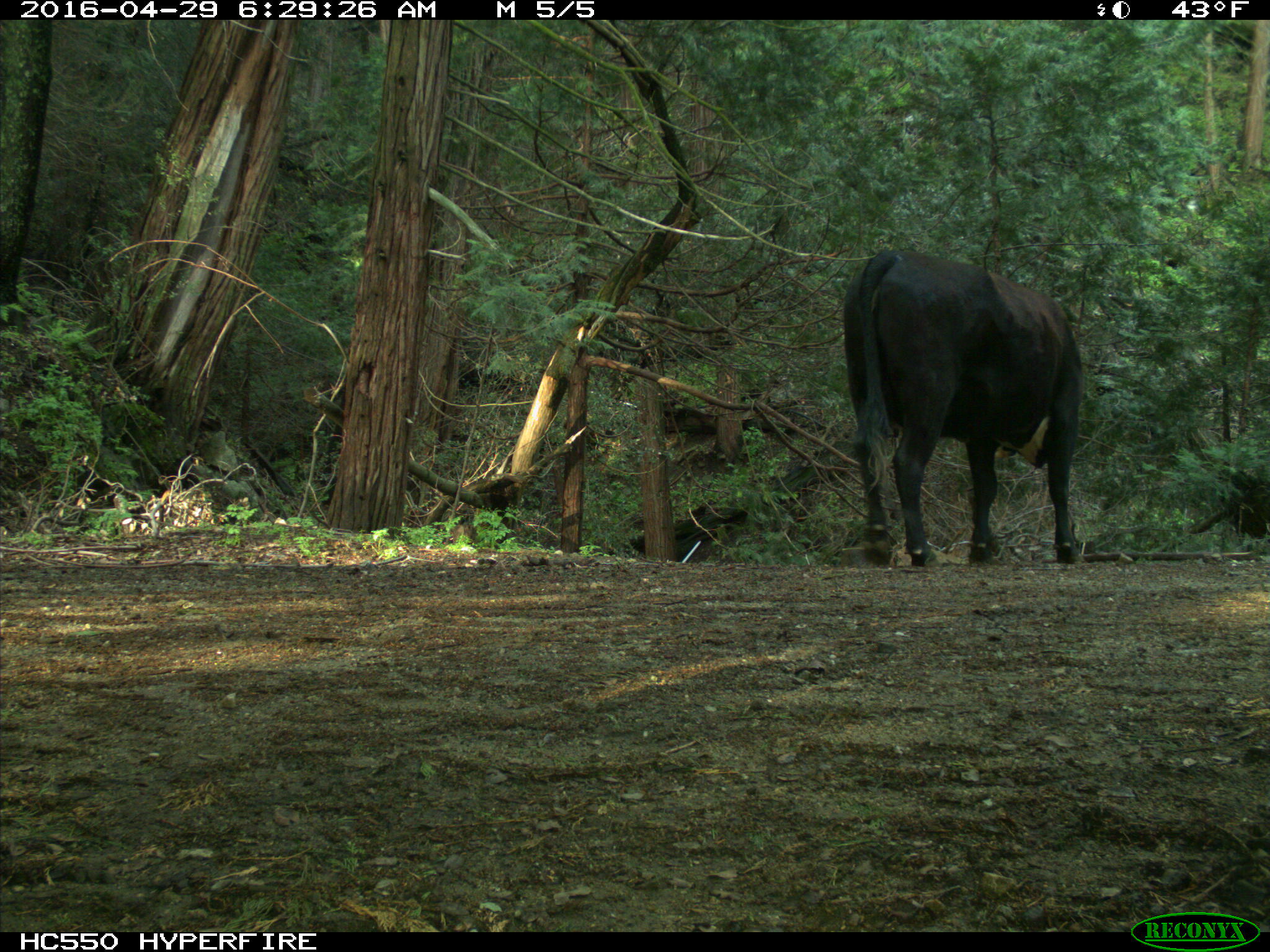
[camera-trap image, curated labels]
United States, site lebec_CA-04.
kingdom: Animalia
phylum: Chordata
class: Mammalia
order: Artiodactyla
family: Bovidae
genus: Bos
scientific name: Bos taurus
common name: domestic cow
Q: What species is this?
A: Bos taurus (domestic cow).